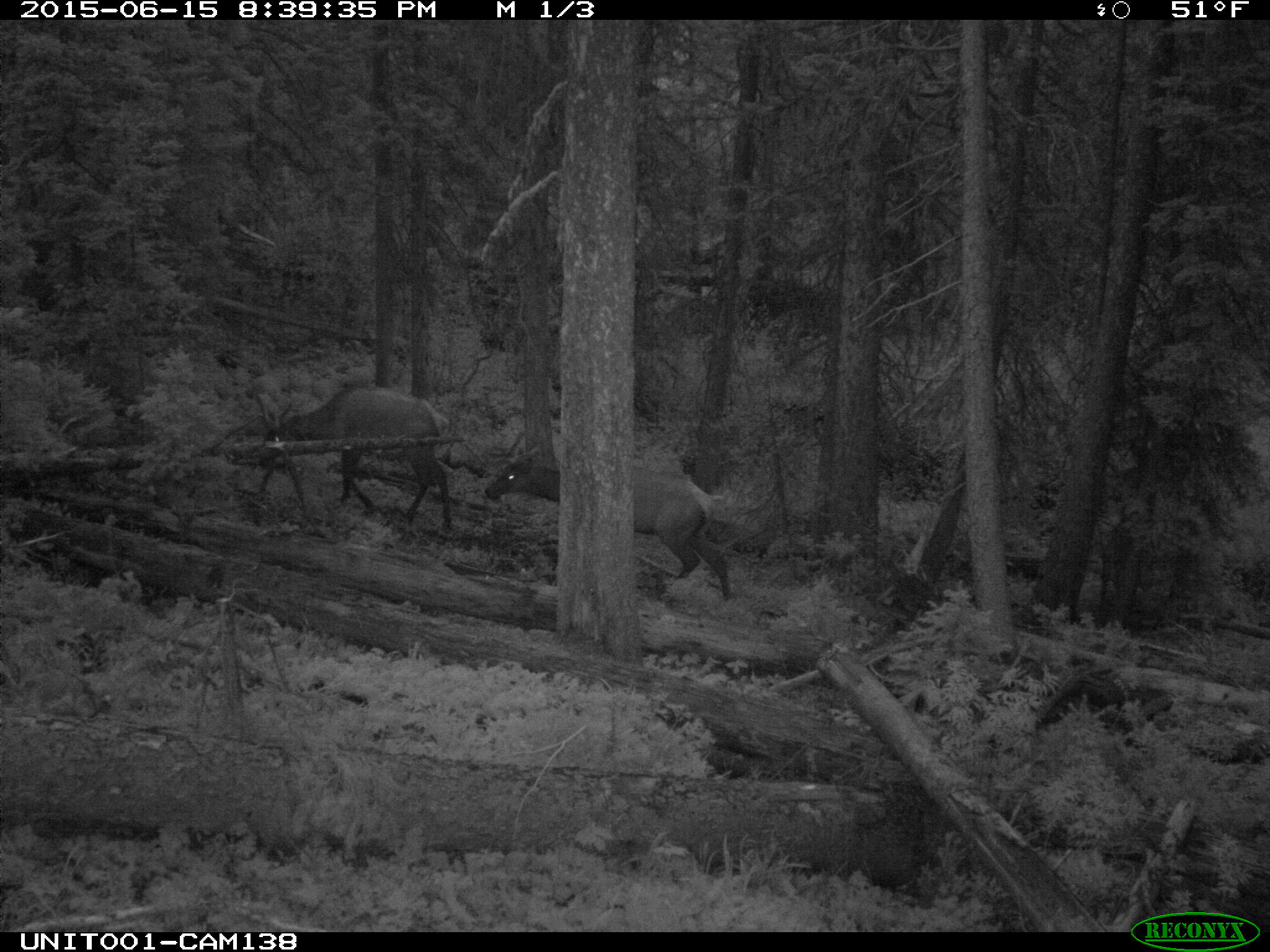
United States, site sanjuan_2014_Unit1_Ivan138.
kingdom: Animalia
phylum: Chordata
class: Mammalia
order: Artiodactyla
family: Cervidae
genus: Cervus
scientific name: Cervus elaphus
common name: red deer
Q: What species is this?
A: Cervus elaphus (red deer).